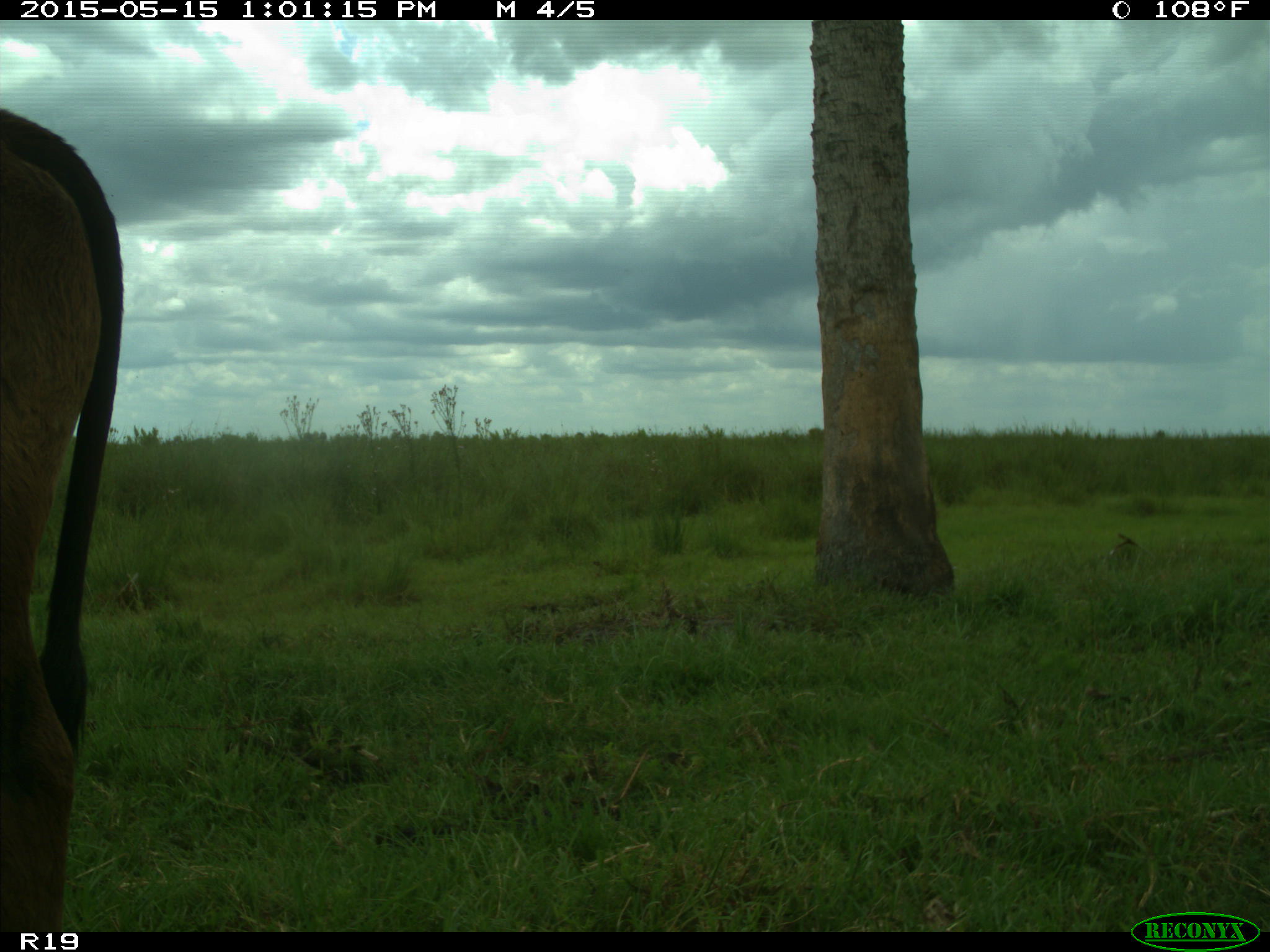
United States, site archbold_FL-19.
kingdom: Animalia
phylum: Chordata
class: Mammalia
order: Artiodactyla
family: Bovidae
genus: Bos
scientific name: Bos taurus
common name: domestic cow